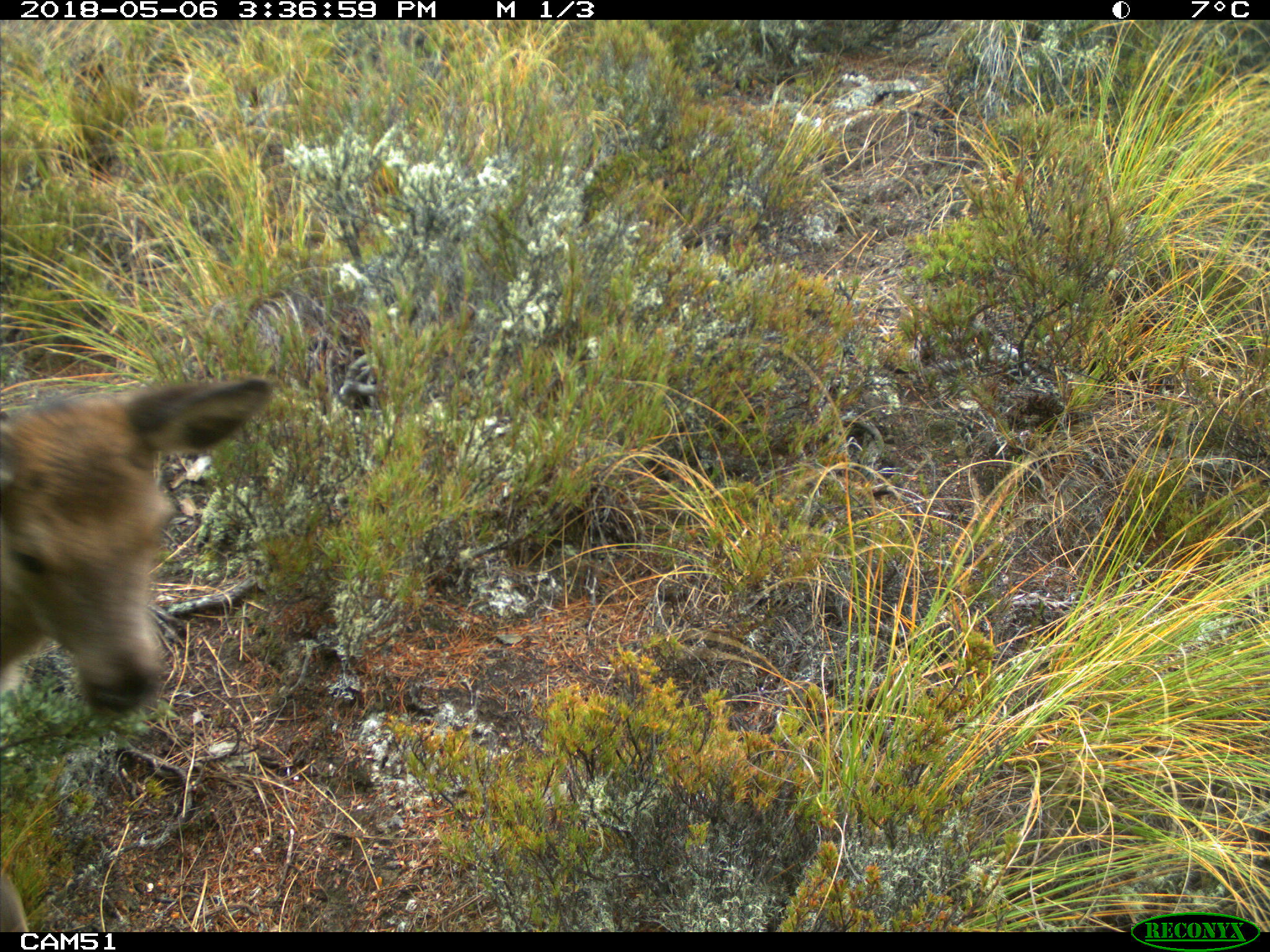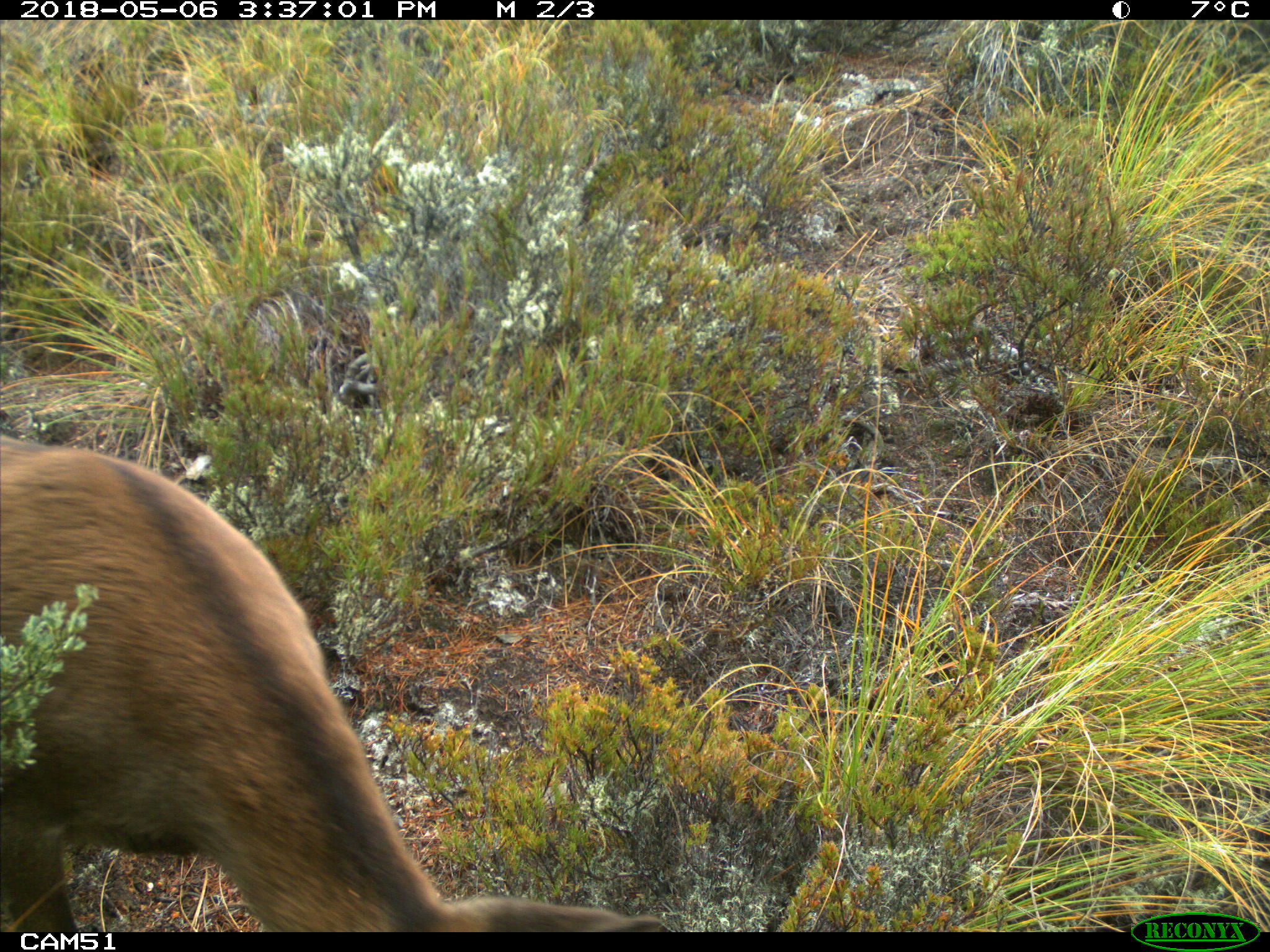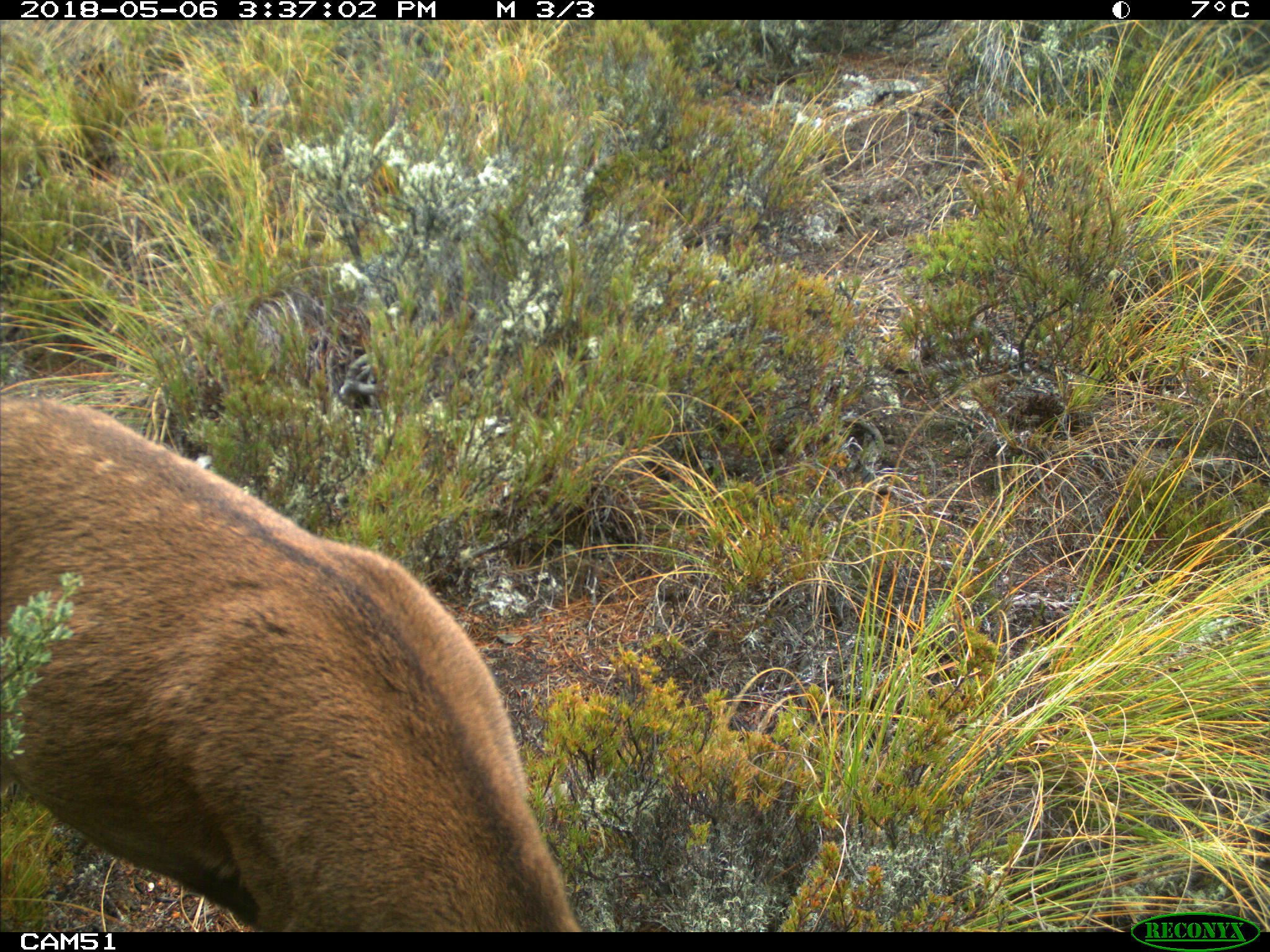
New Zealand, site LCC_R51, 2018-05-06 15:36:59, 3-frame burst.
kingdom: Animalia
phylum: Chordata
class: Mammalia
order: Artiodactyla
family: Cervidae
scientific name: Cervidae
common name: deer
Deer (Cervidae).